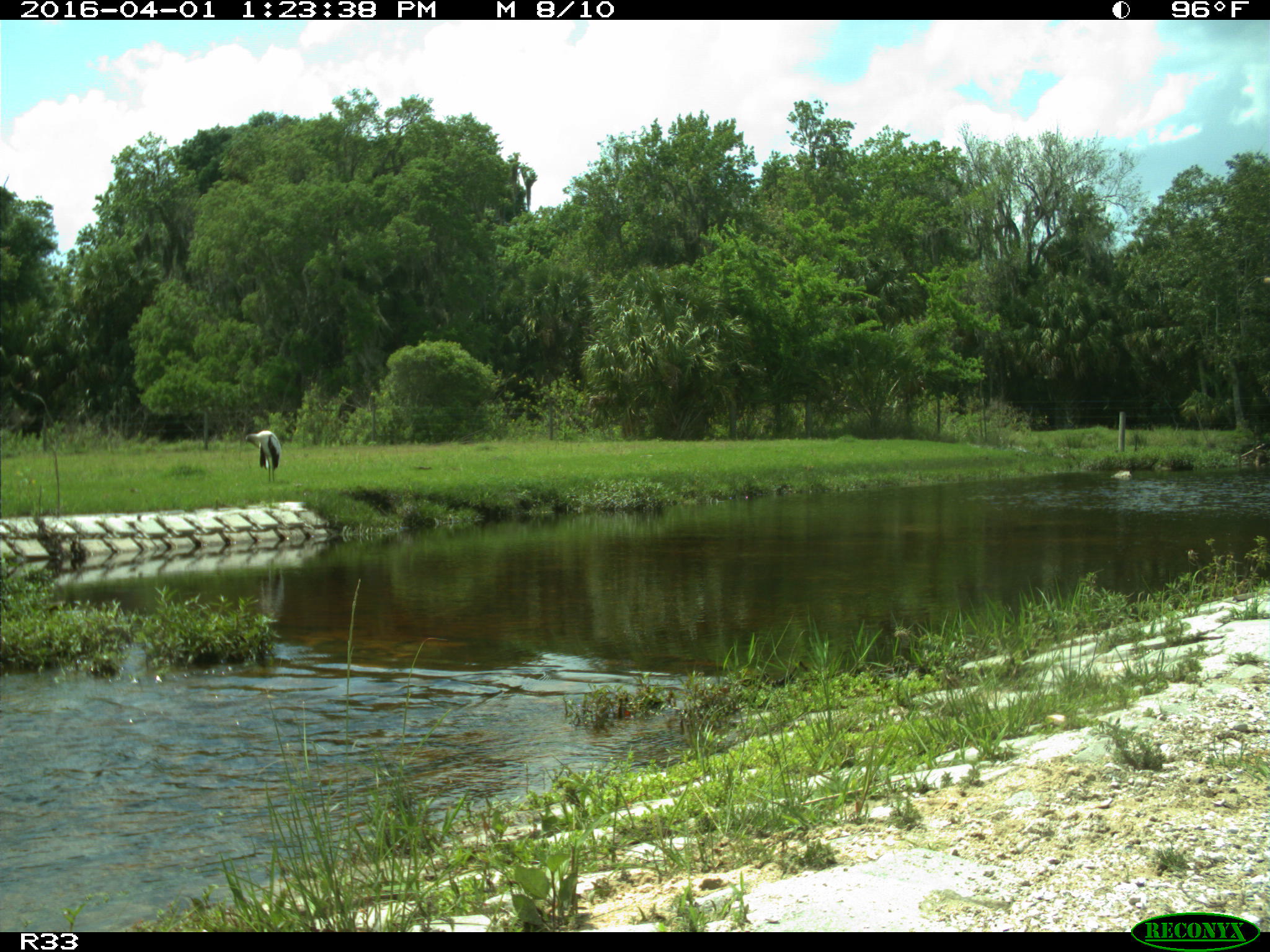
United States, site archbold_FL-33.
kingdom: Animalia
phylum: Chordata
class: Aves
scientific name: Aves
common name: birds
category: unidentified bird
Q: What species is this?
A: Unidentified bird (birds) (Aves).